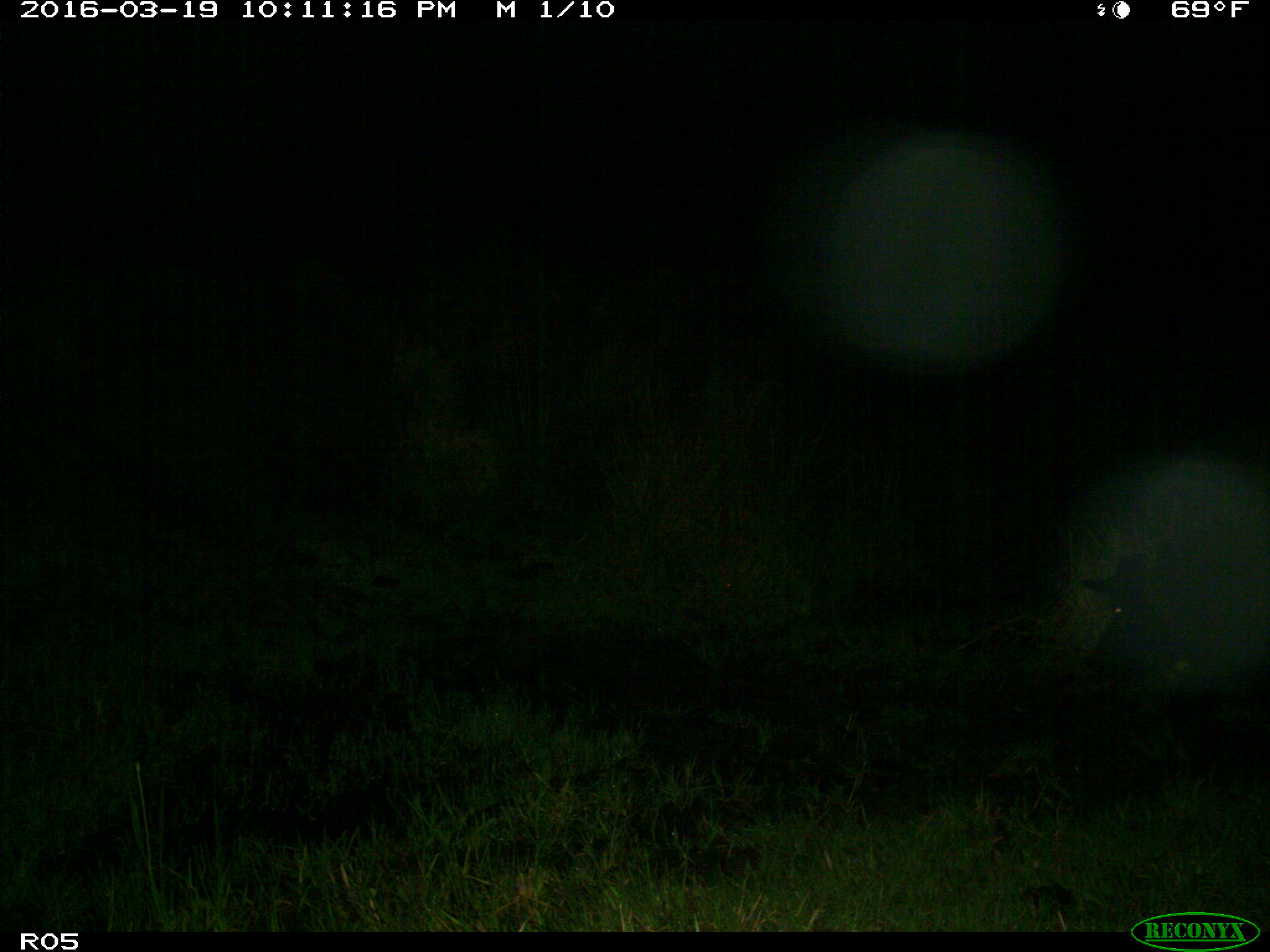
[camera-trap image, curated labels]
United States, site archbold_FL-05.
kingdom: Animalia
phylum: Chordata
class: Mammalia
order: Artiodactyla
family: Suidae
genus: Sus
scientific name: Sus scrofa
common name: wild boar